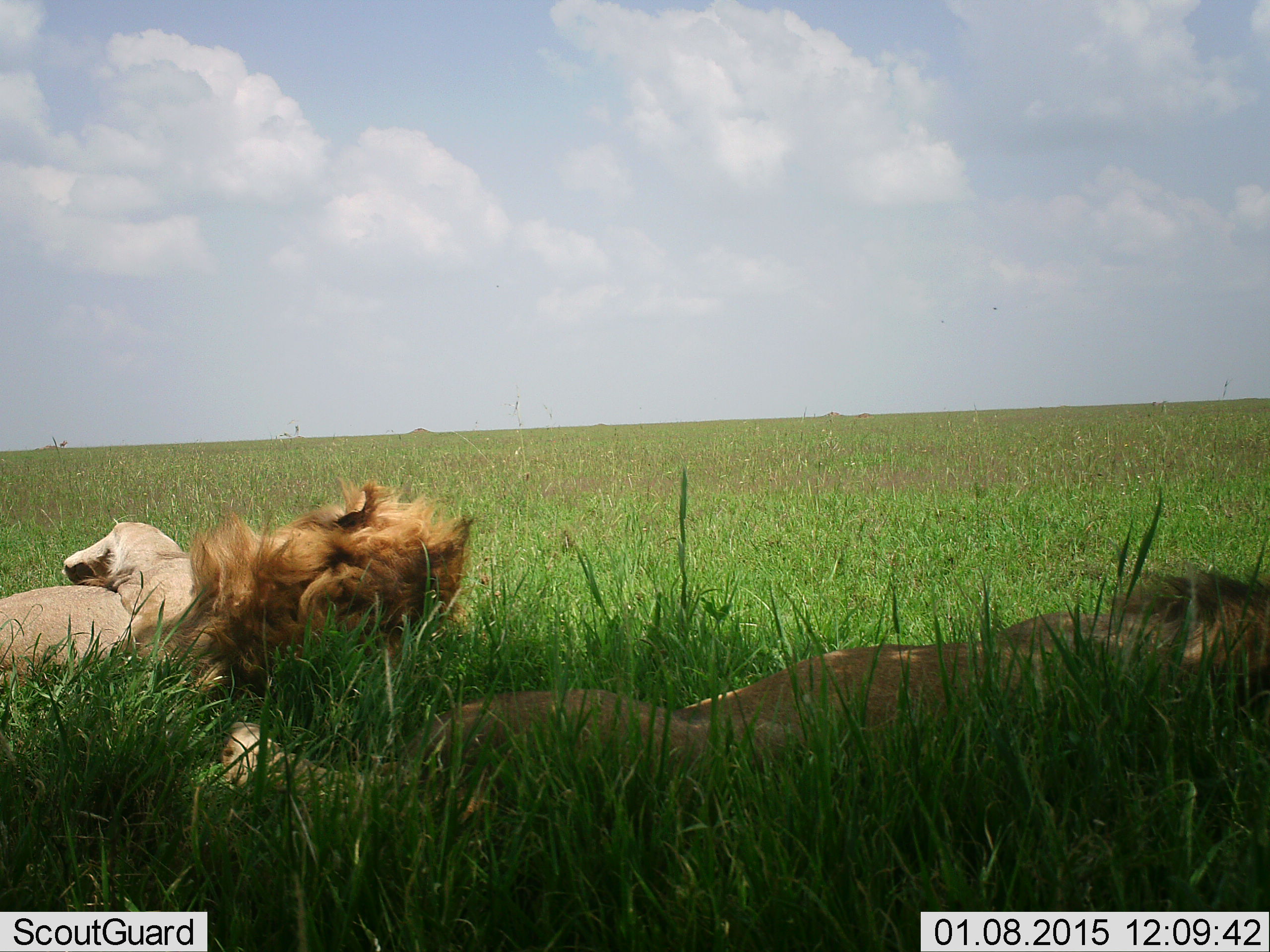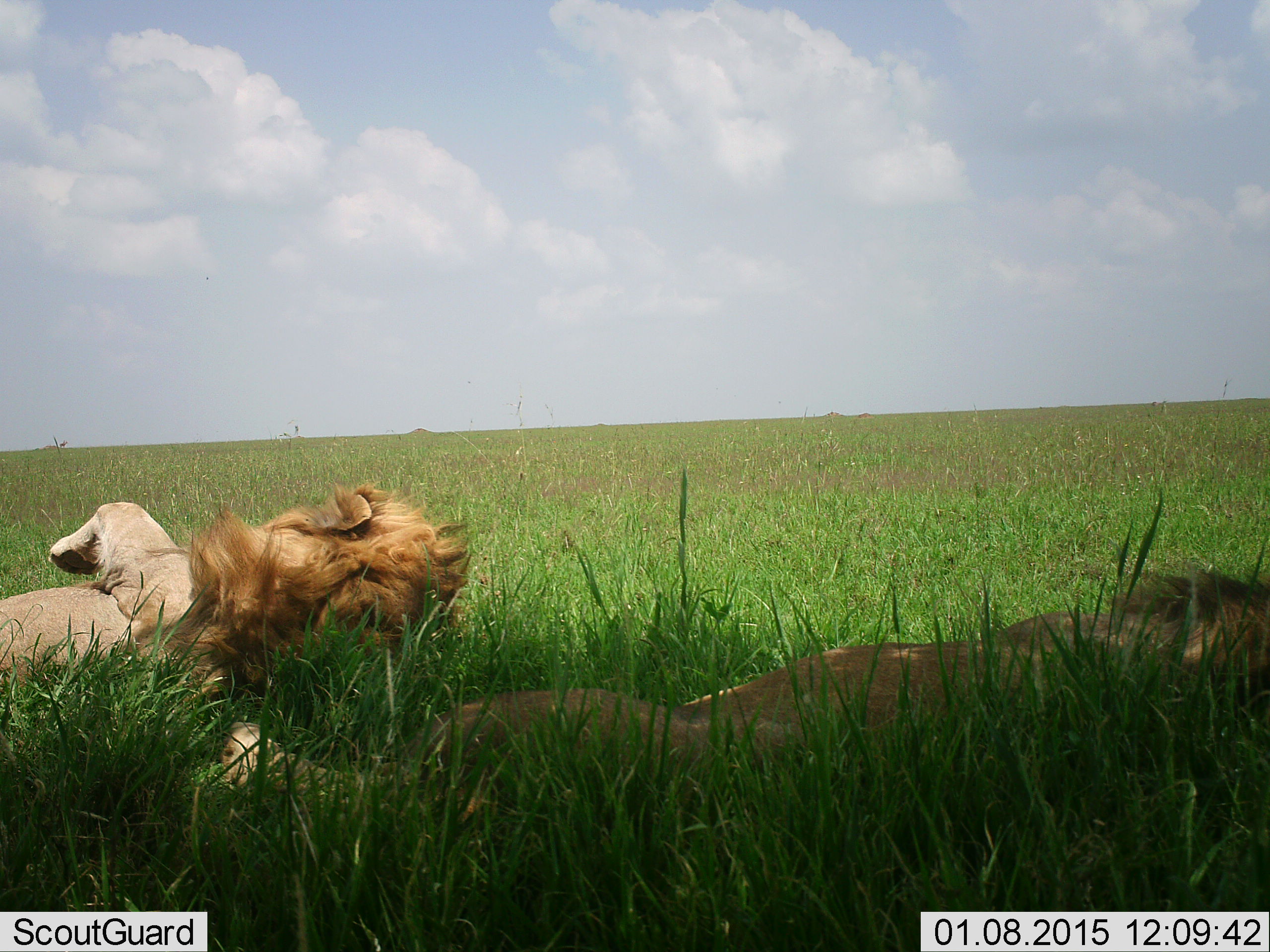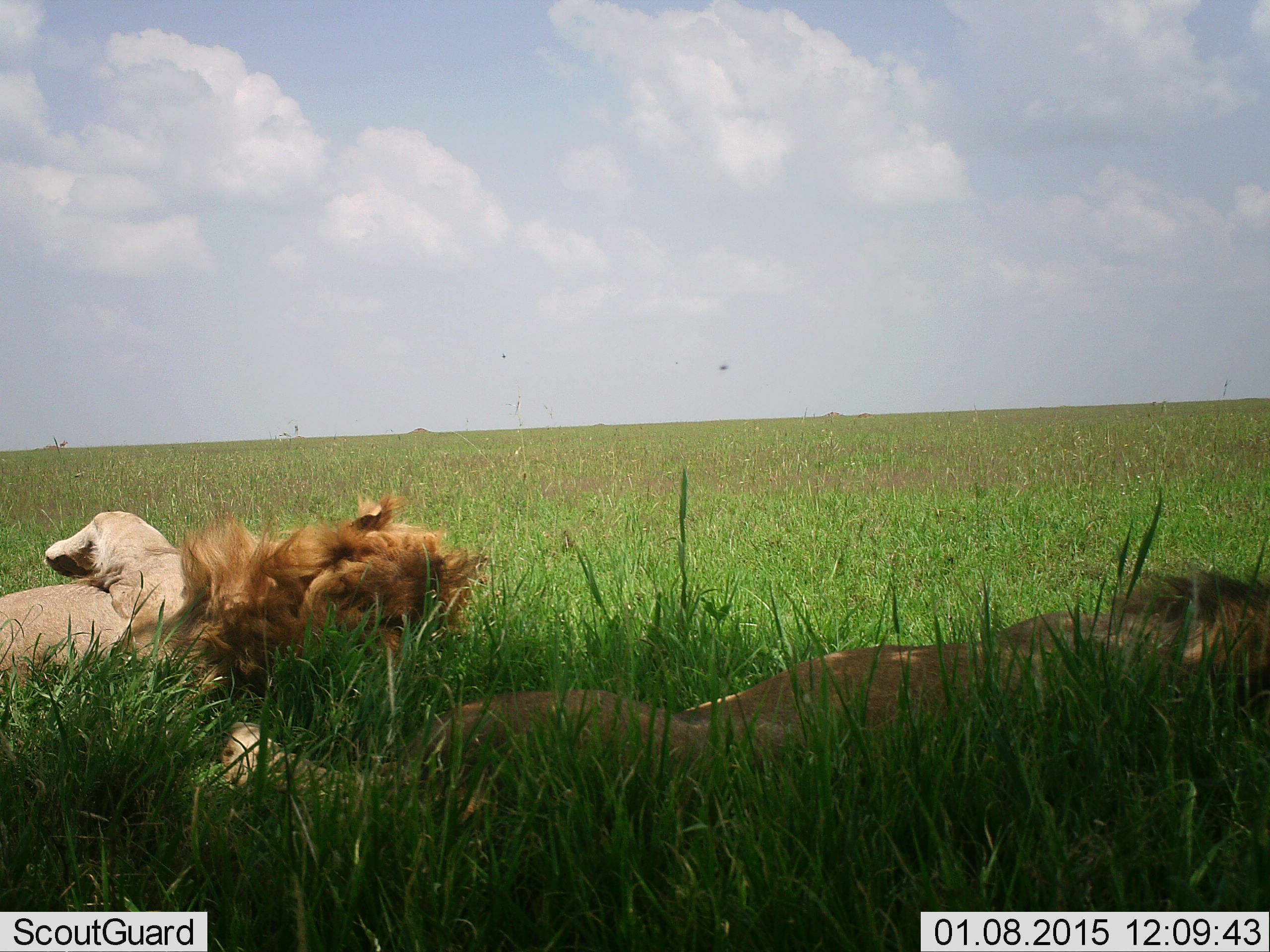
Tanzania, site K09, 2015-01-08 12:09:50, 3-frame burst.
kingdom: Animalia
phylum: Chordata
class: Mammalia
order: Carnivora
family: Felidae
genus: Panthera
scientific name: Panthera leo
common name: lion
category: lionmale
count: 2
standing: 0%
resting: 92%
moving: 8%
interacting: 0%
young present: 0%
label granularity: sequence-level